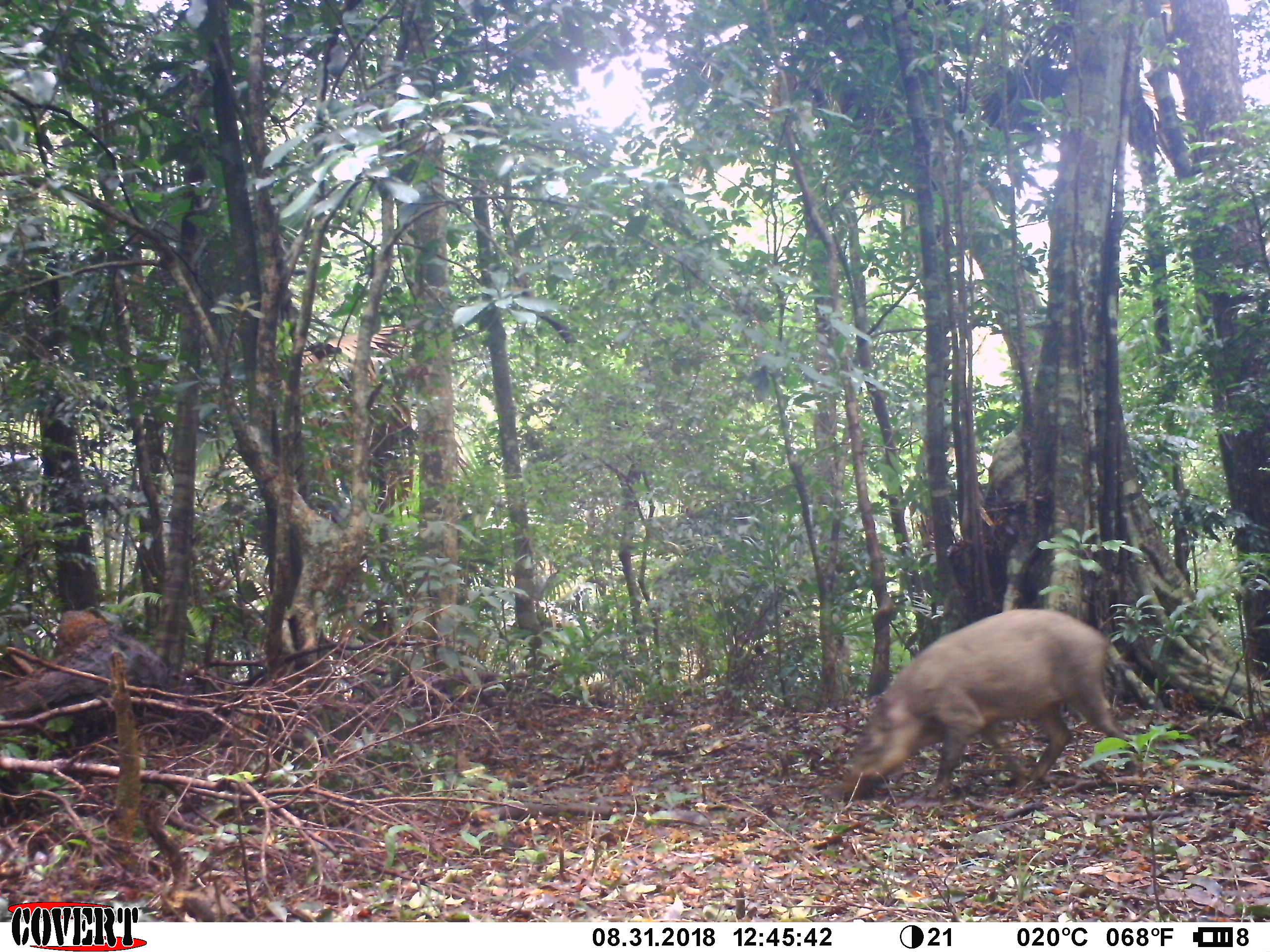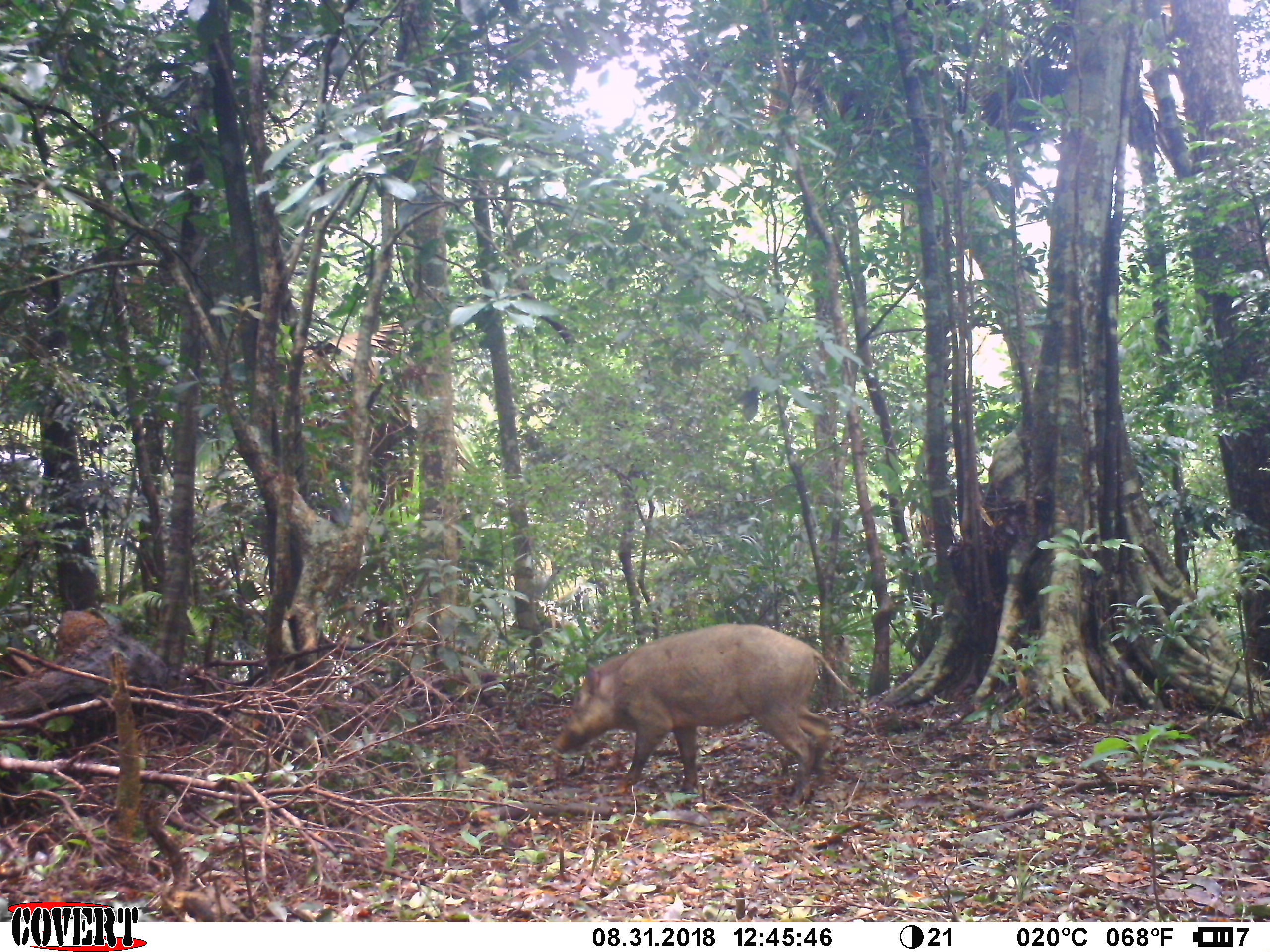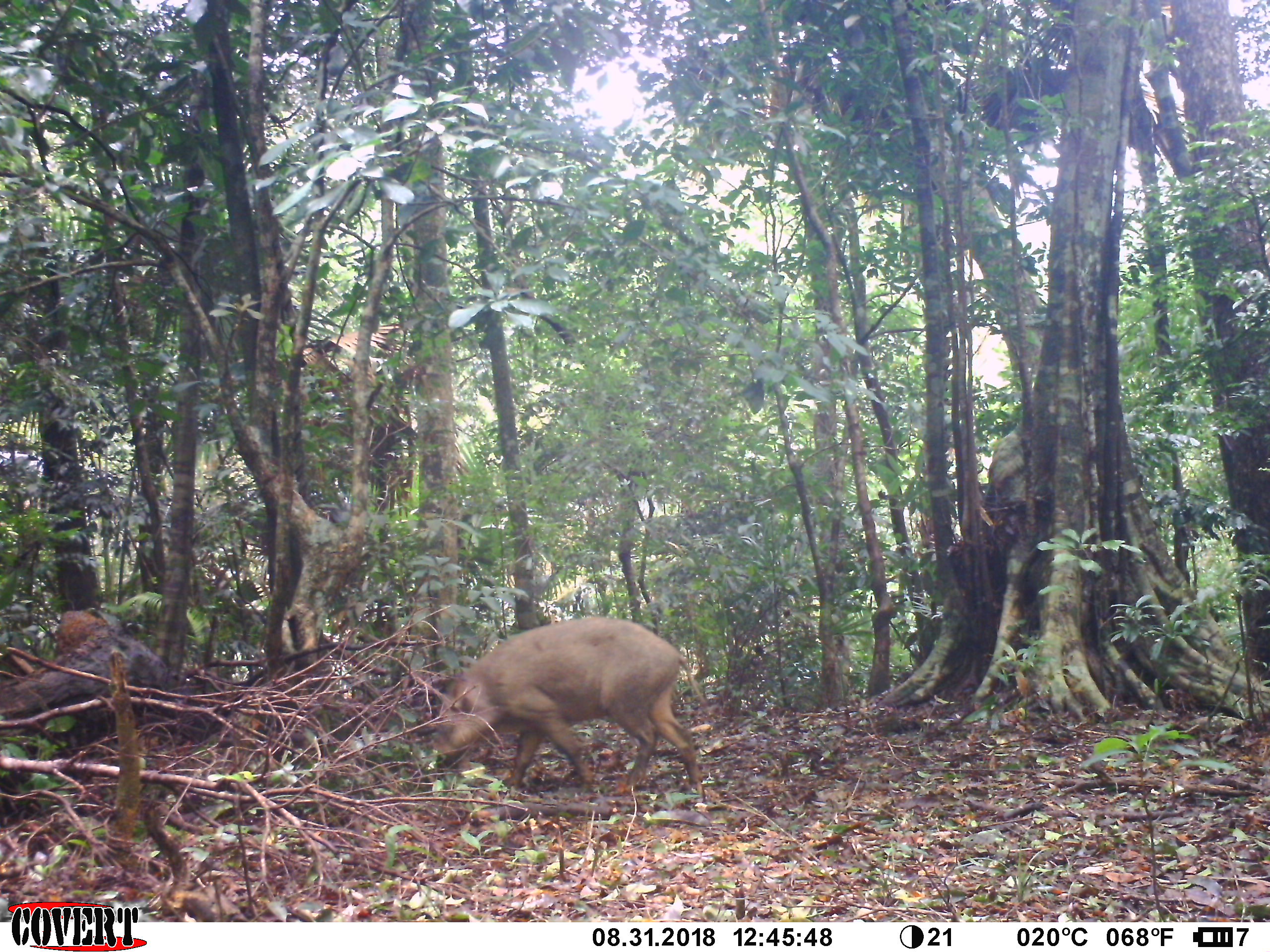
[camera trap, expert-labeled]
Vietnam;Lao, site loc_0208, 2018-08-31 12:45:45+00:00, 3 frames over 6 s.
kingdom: Animalia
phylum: Chordata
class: Mammalia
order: Artiodactyla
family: Suidae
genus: Sus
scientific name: Sus scrofa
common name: eurasian wild pig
Eurasian wild pig (Sus scrofa). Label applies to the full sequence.